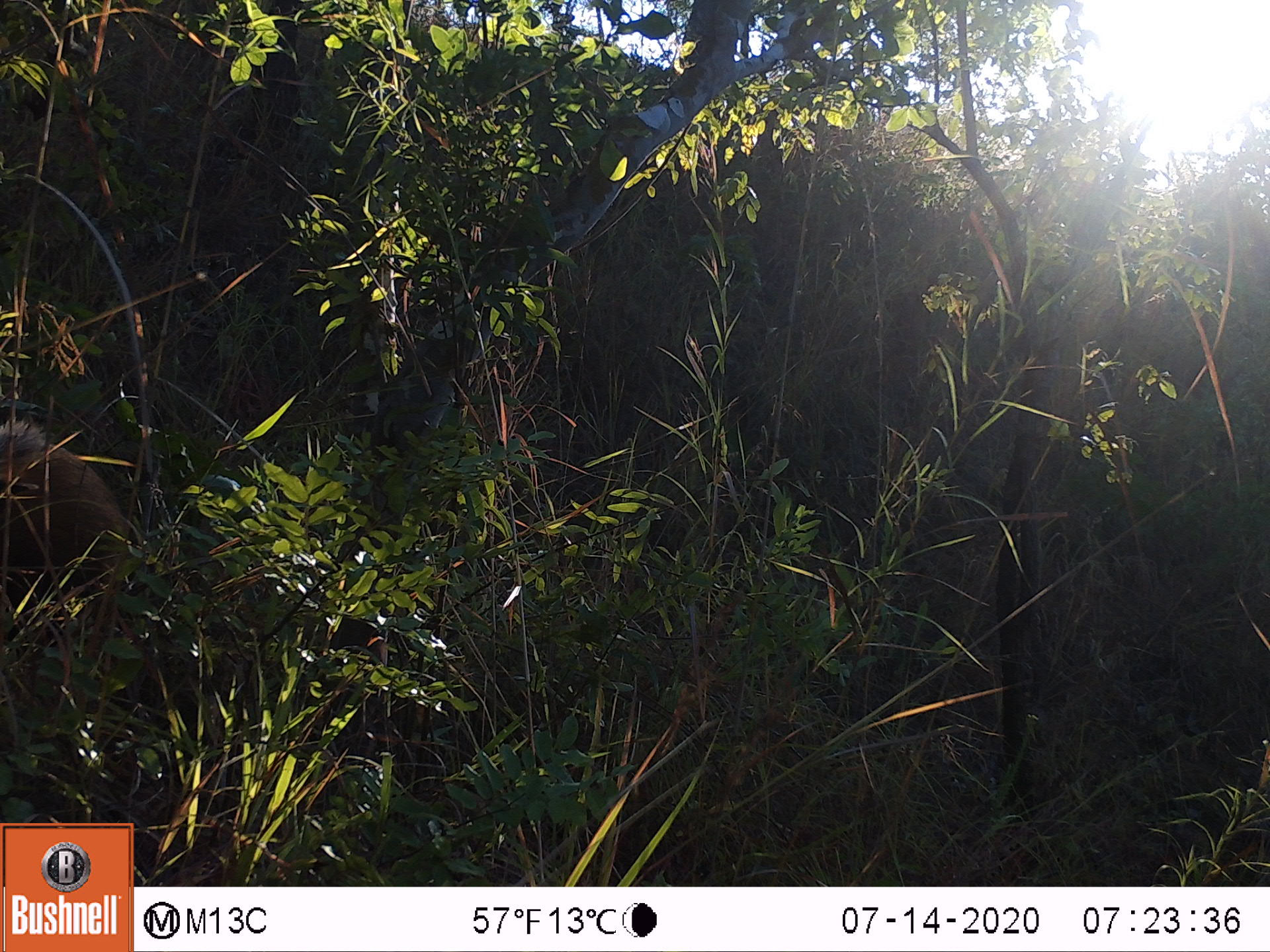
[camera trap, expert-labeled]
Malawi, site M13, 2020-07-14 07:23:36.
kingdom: Animalia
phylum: Chordata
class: Mammalia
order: Artiodactyla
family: Suidae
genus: Potamochoerus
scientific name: Potamochoerus larvatus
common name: bushpig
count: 1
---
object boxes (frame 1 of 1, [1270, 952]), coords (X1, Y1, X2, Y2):
bushpig: (1, 412, 138, 598)